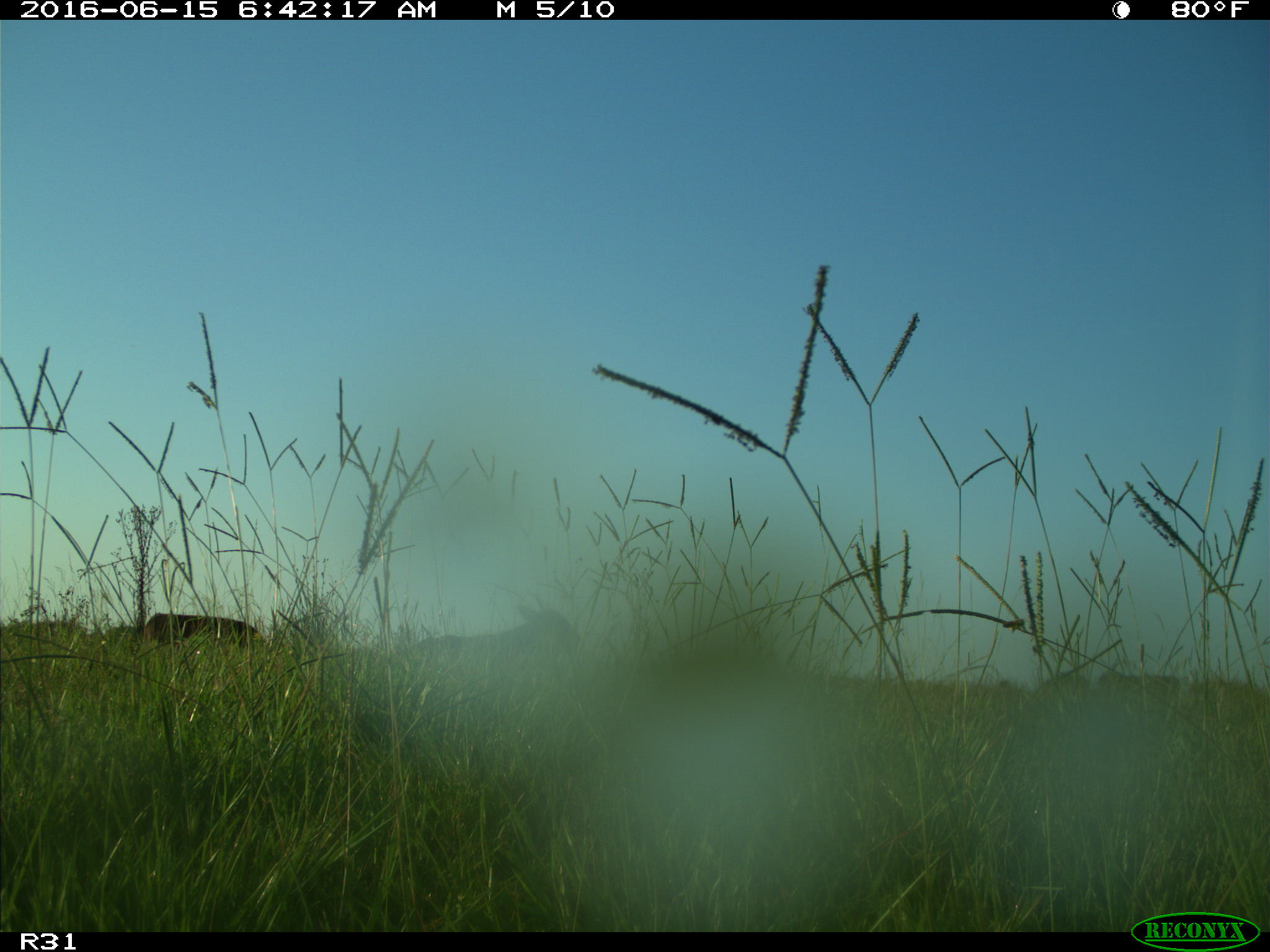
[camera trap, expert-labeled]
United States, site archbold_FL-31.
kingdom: Animalia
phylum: Chordata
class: Mammalia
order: Artiodactyla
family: Bovidae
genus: Bos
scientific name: Bos taurus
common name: domestic cow